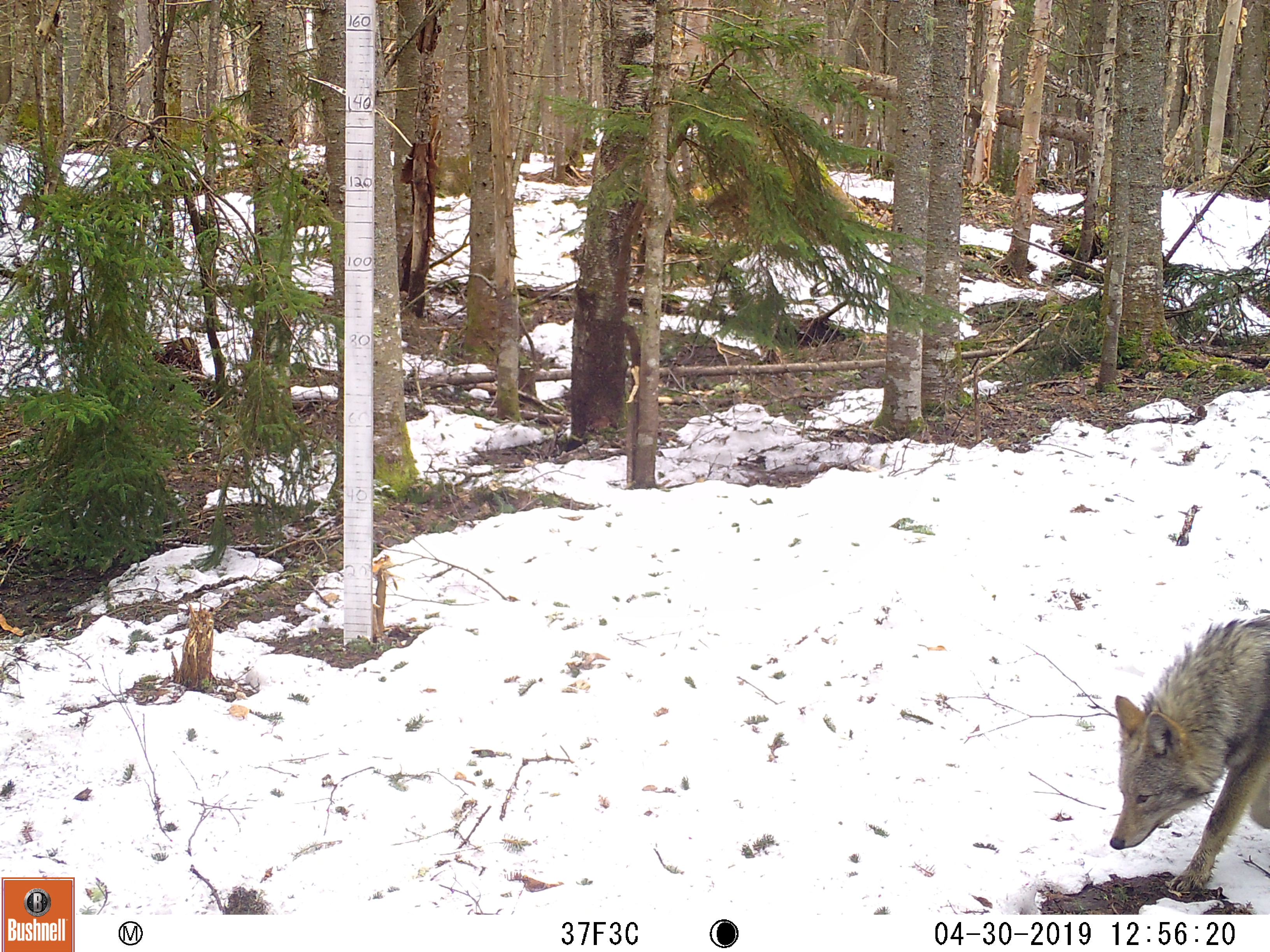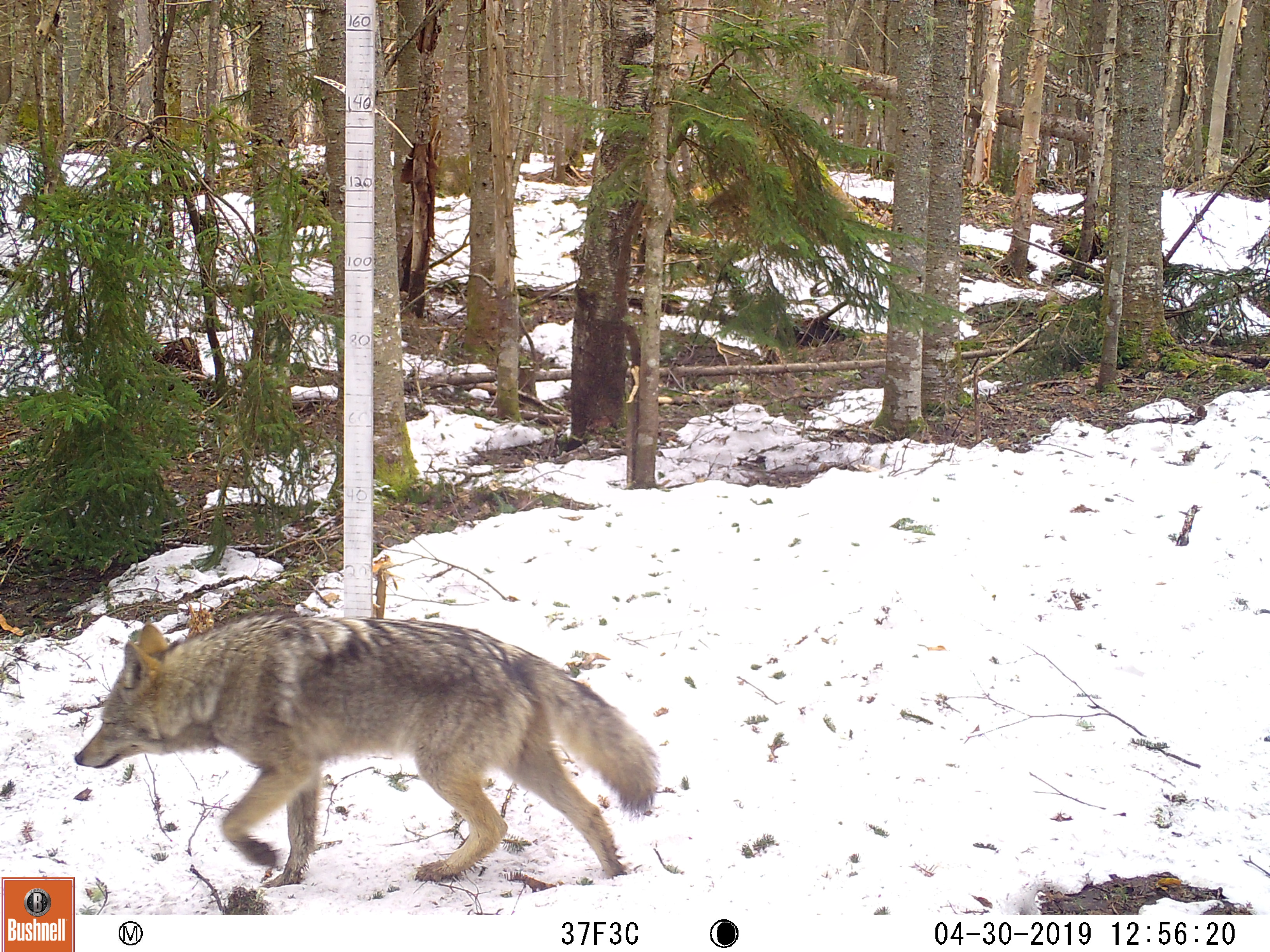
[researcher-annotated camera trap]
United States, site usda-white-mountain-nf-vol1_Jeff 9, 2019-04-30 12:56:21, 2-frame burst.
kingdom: Animalia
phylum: Chordata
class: Mammalia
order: Carnivora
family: Canidae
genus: Canis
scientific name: Canis latrans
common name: coyote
Coyote (Canis latrans).